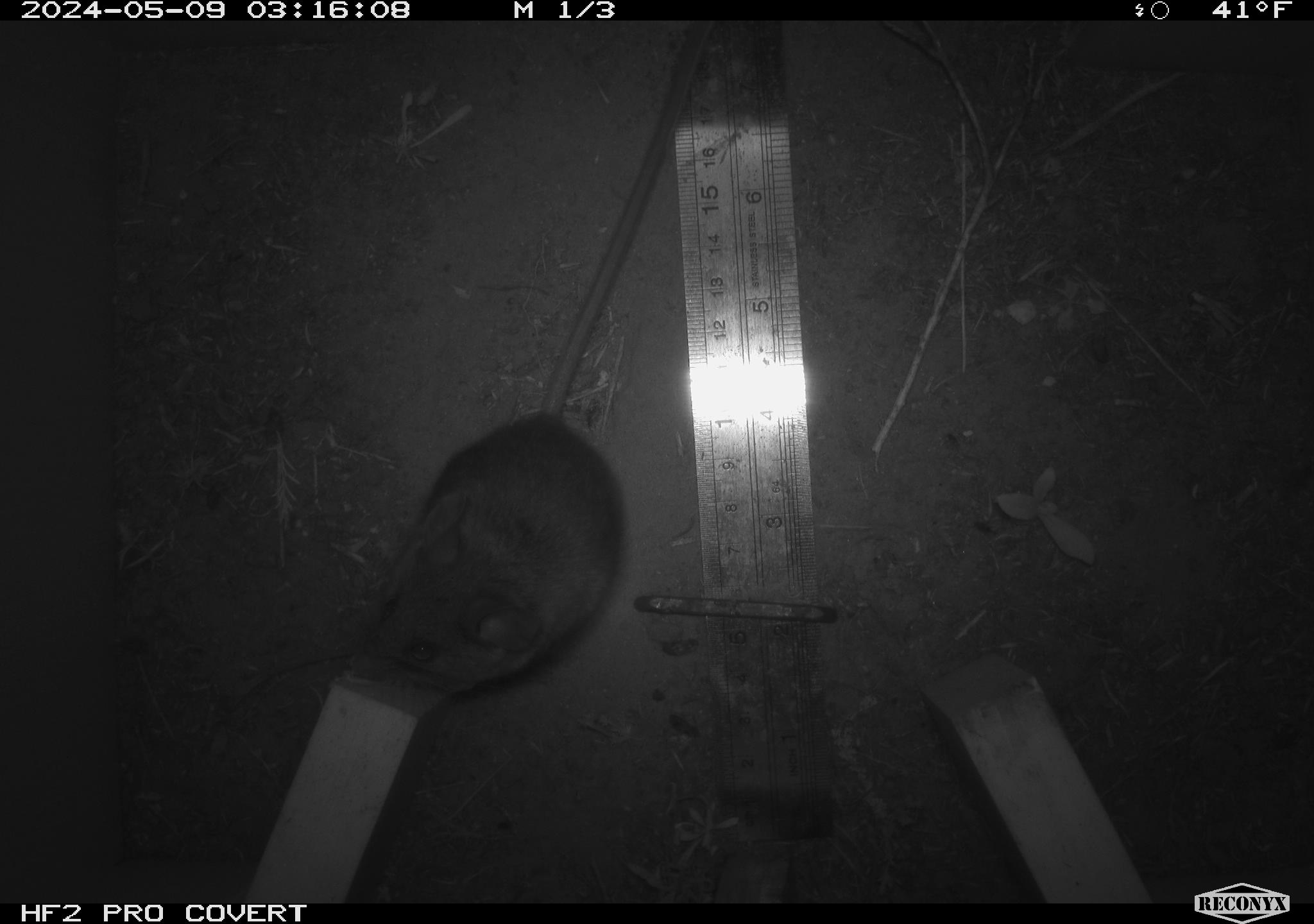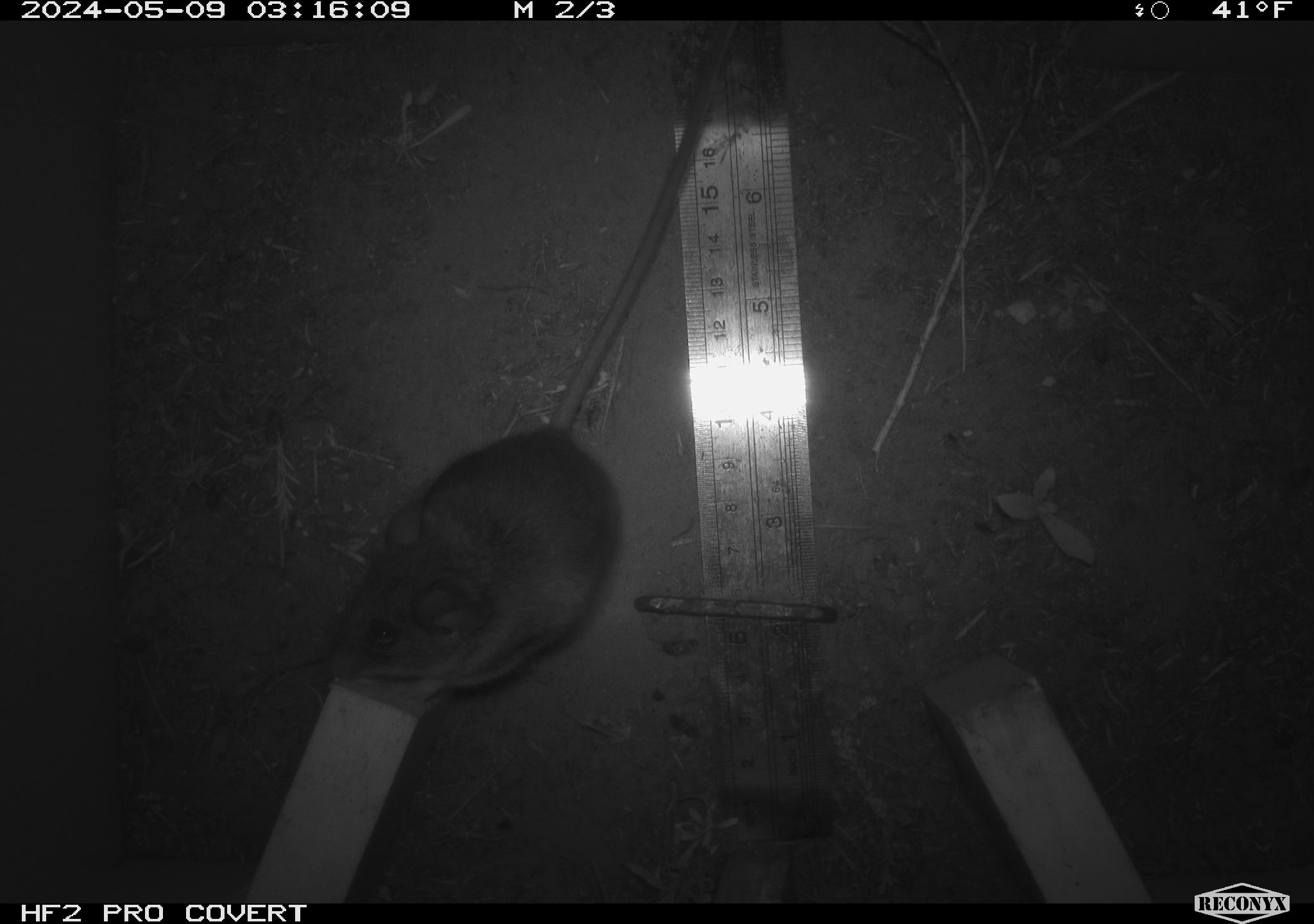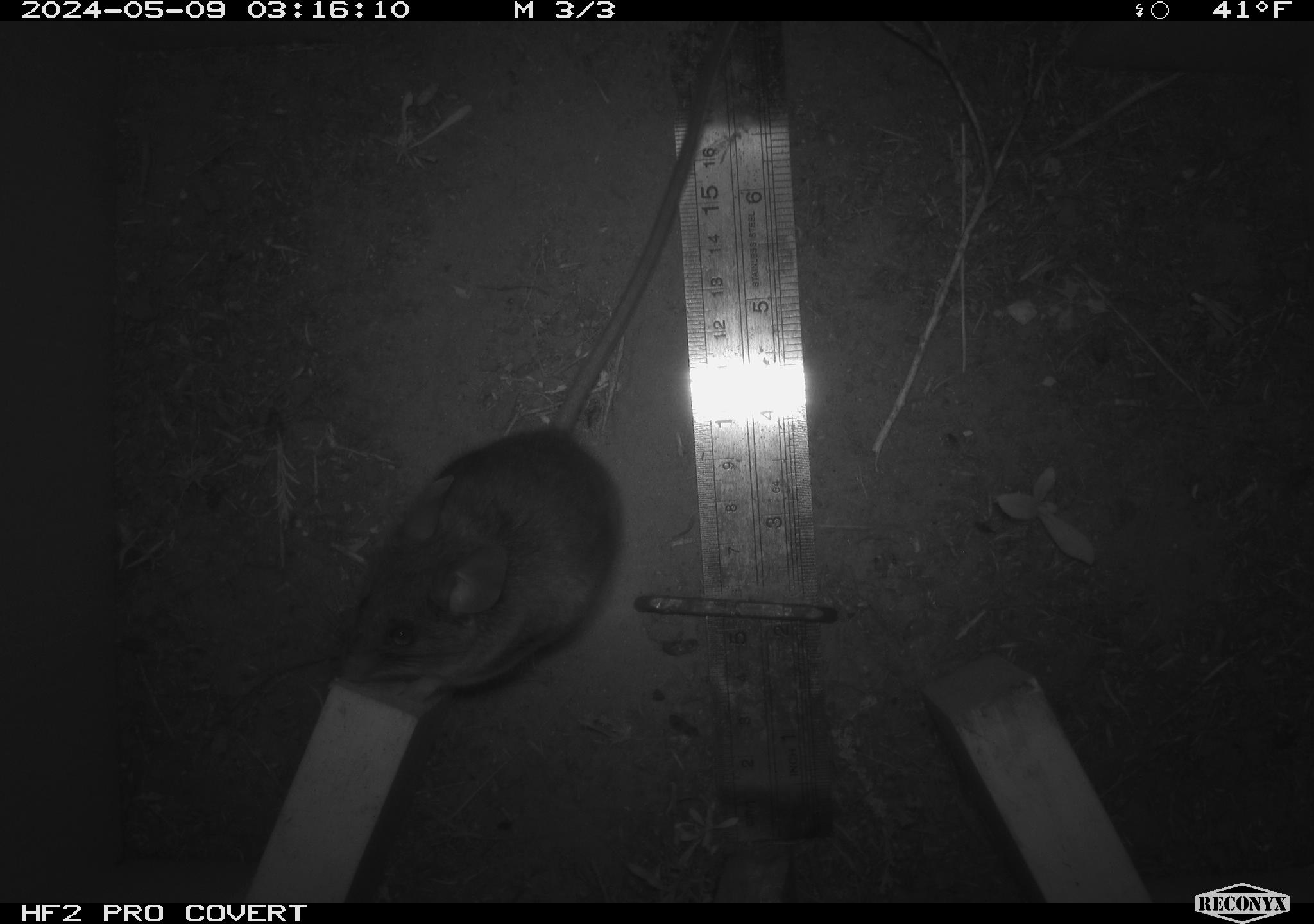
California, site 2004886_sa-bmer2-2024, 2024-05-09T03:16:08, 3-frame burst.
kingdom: Animalia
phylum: Chordata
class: Mammalia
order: Rodentia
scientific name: Rodentia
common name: mouse species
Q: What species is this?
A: Mouse species (Rodentia).